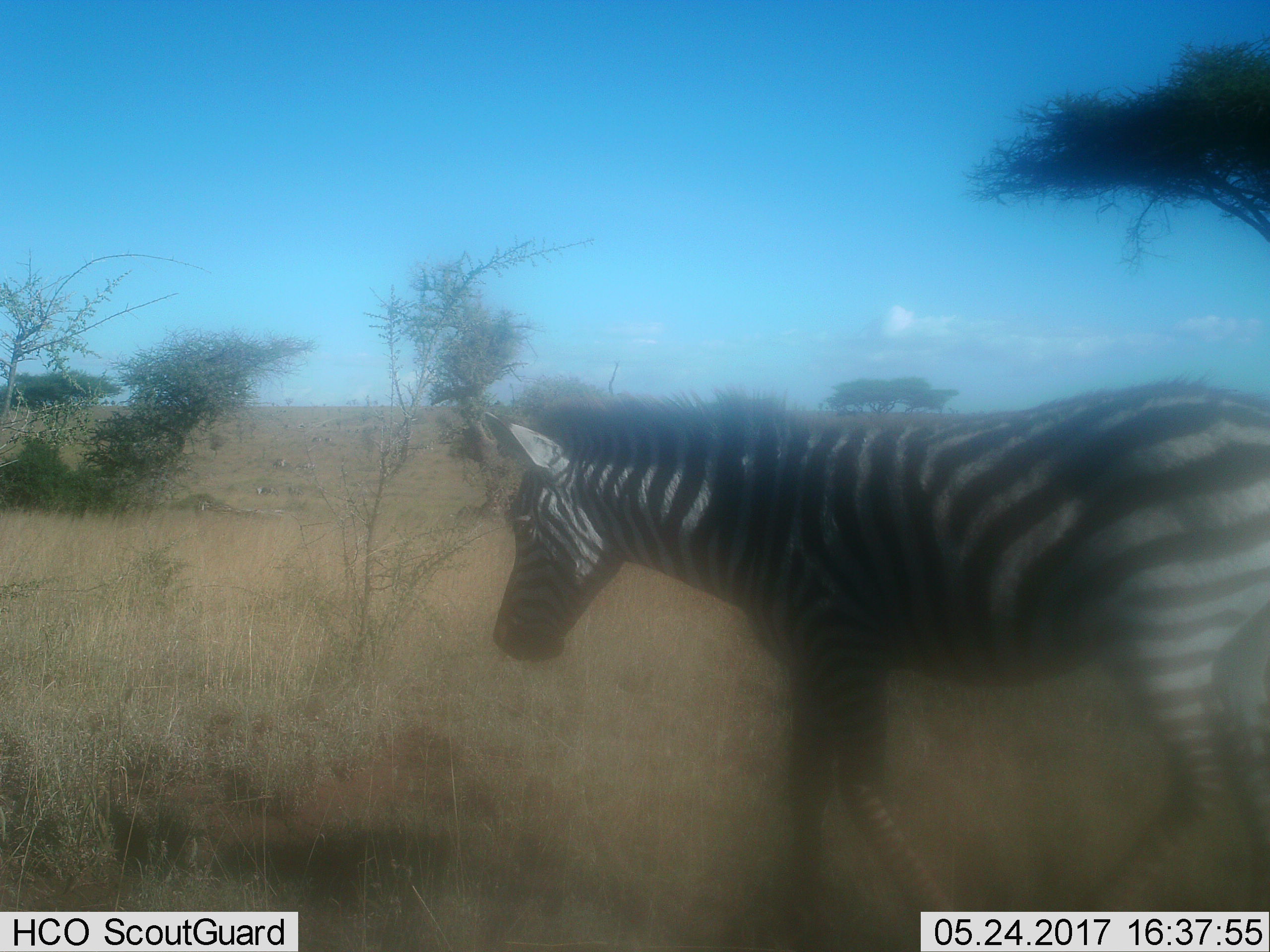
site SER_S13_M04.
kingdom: Animalia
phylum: Chordata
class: Mammalia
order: Perissodactyla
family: Equidae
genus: Equus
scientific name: Equus quagga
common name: plains zebra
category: zebraplains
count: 1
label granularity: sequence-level